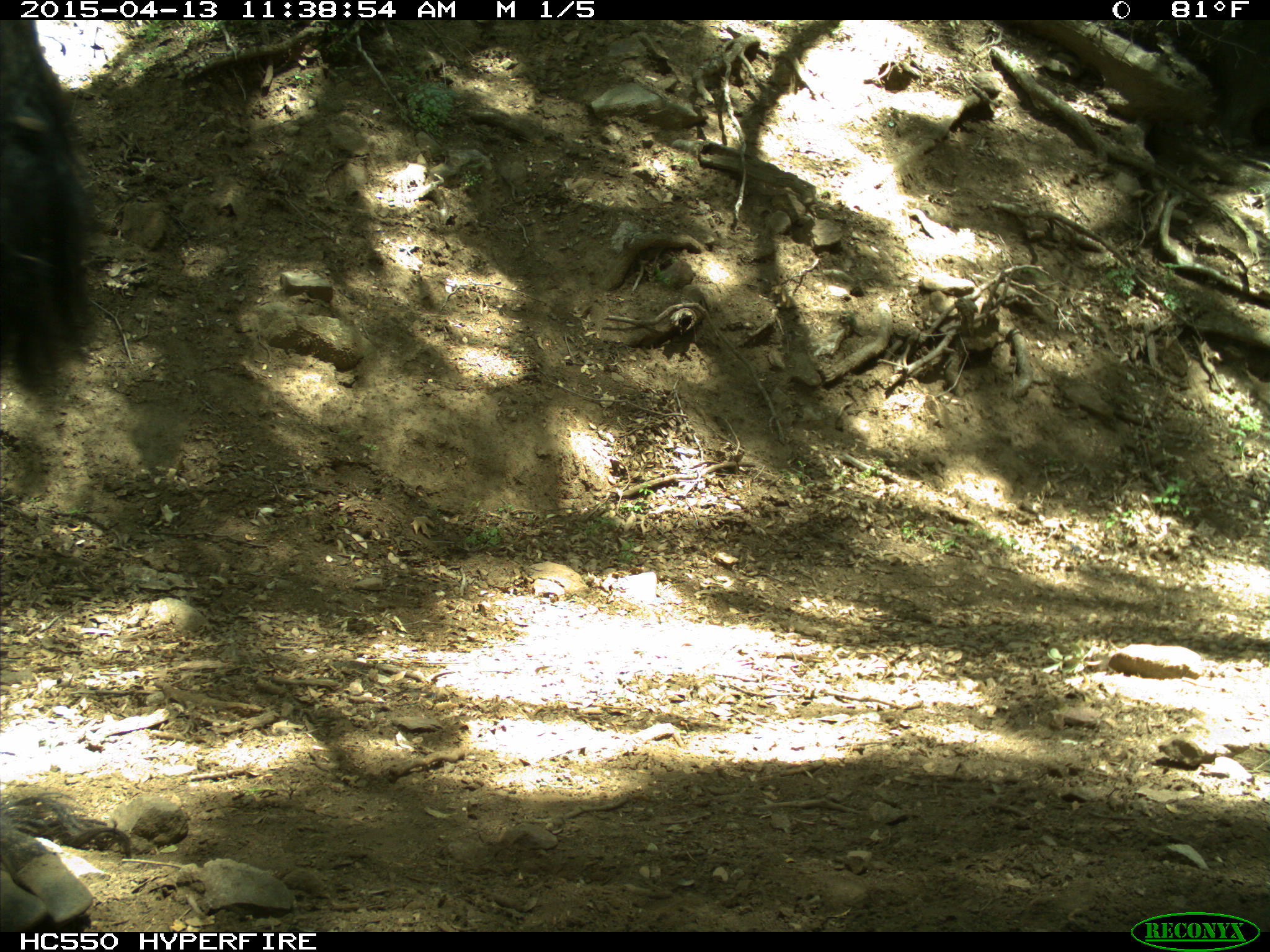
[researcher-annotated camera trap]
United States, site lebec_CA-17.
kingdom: Animalia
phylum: Chordata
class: Mammalia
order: Artiodactyla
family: Bovidae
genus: Bos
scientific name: Bos taurus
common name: domestic cow